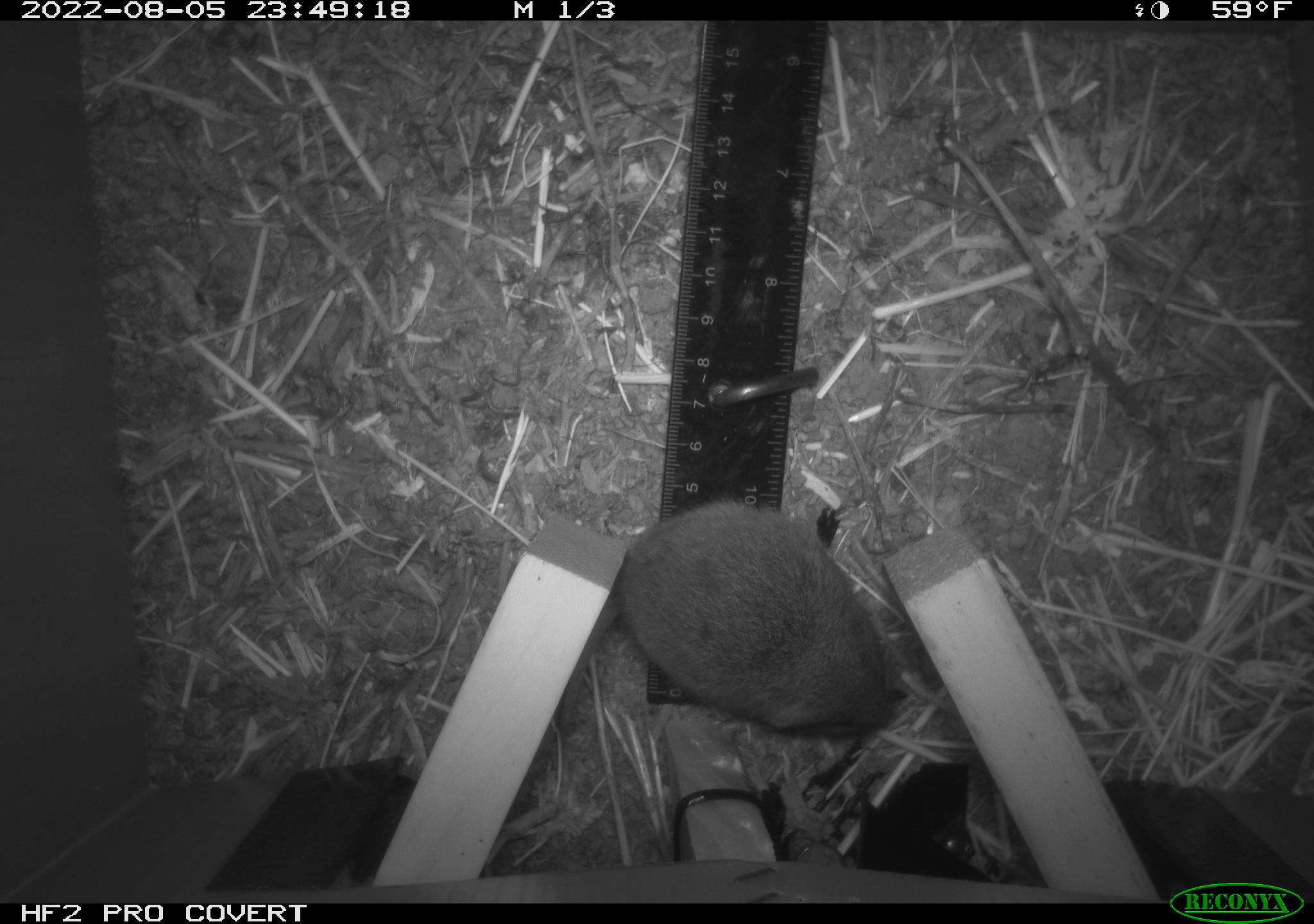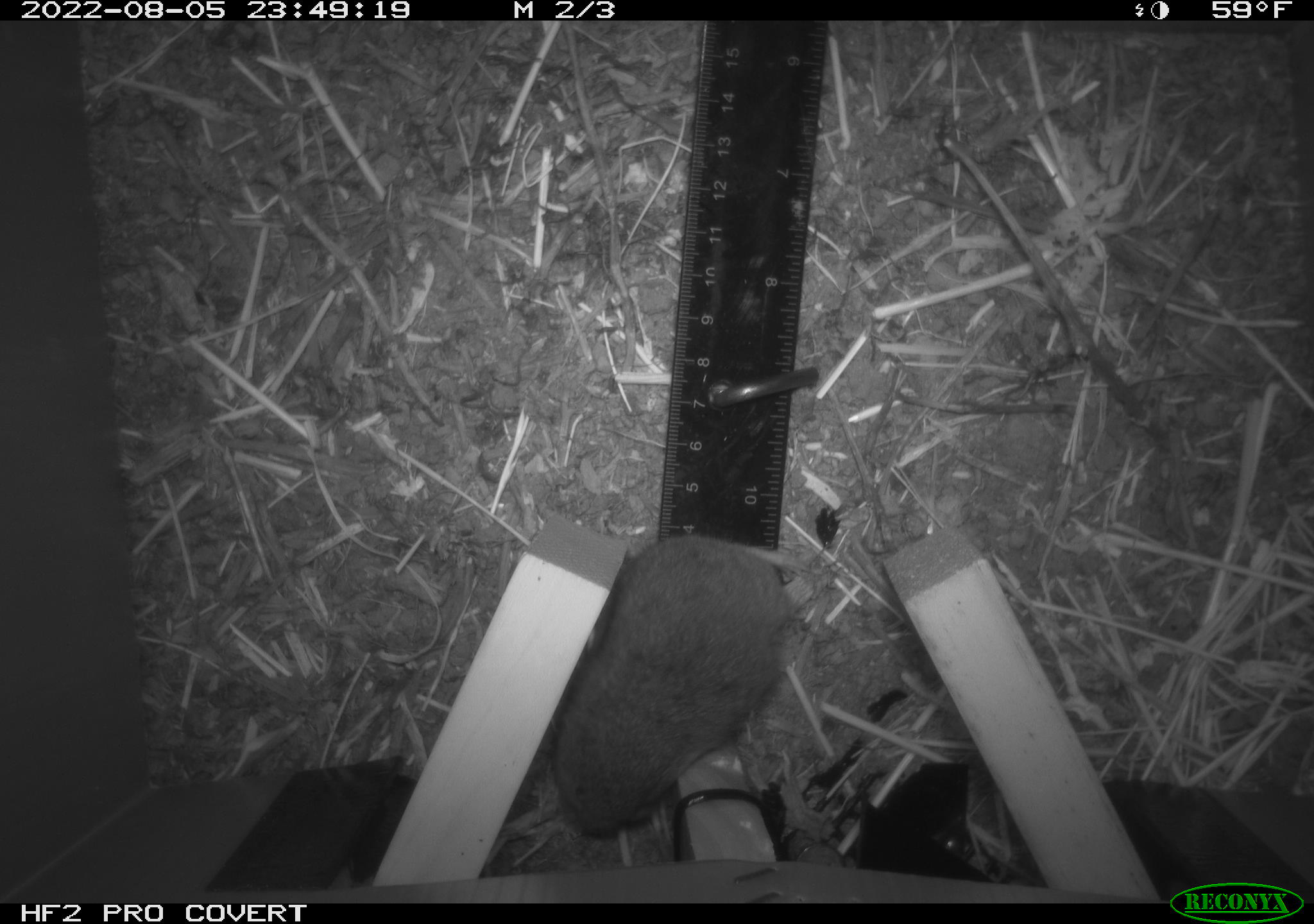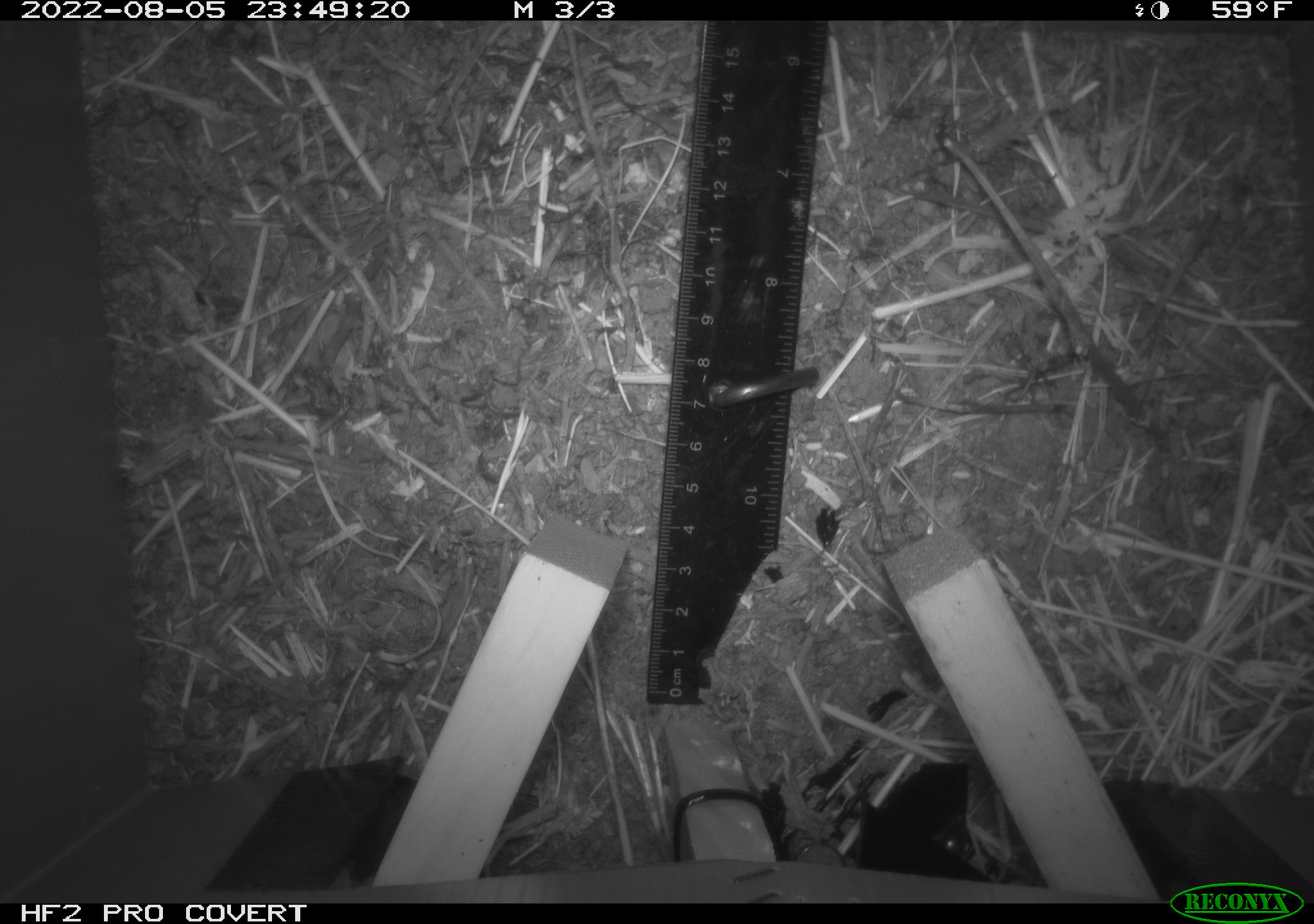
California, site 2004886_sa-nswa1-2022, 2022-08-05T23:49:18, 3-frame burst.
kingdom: Animalia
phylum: Chordata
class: Mammalia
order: Rodentia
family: Cricetidae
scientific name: Cricetidae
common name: hamsters, voles, lemmings, and allies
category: cricetidae family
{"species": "cricetidae family (hamsters, voles, lemmings, and allies) (Cricetidae)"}